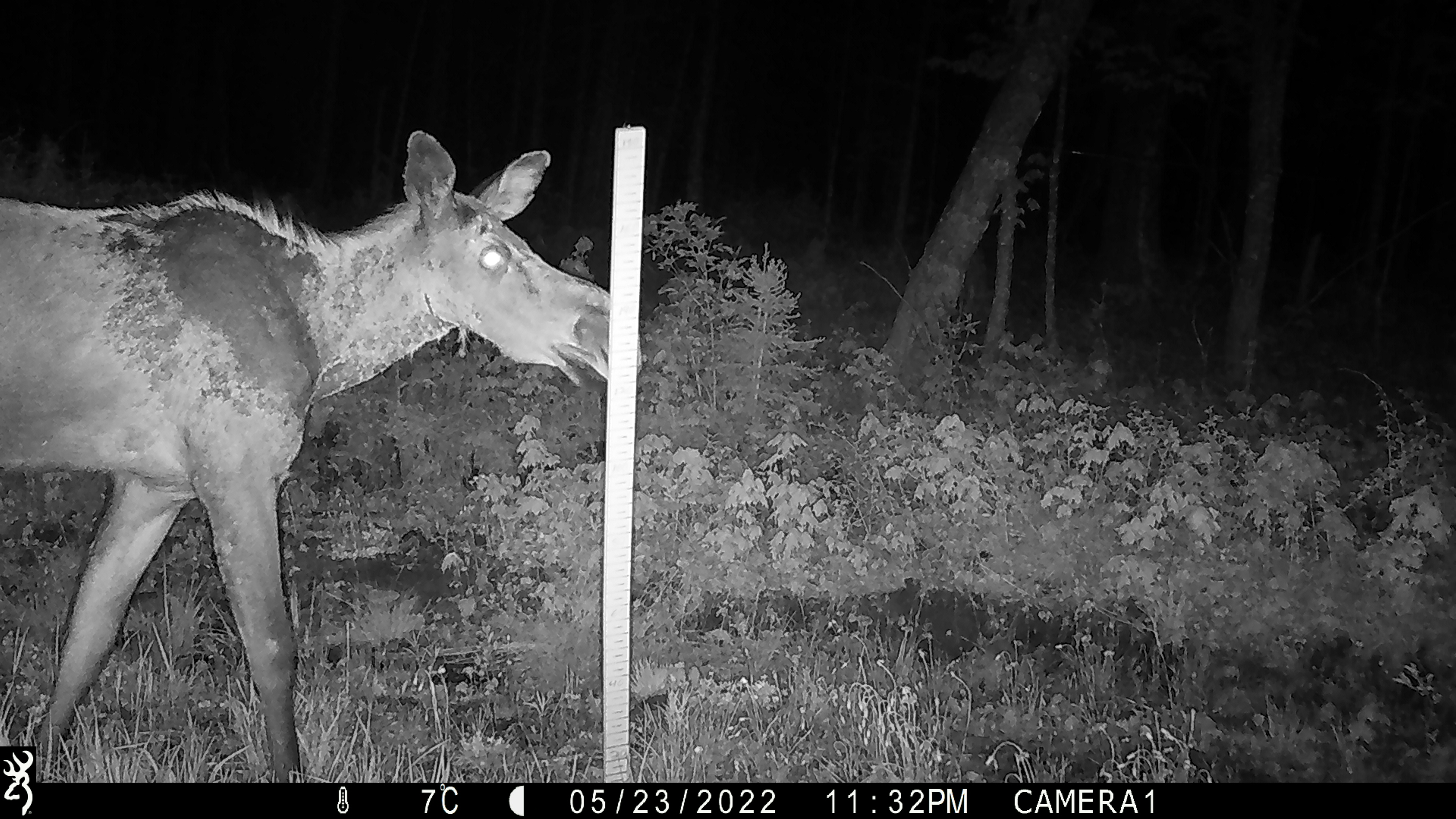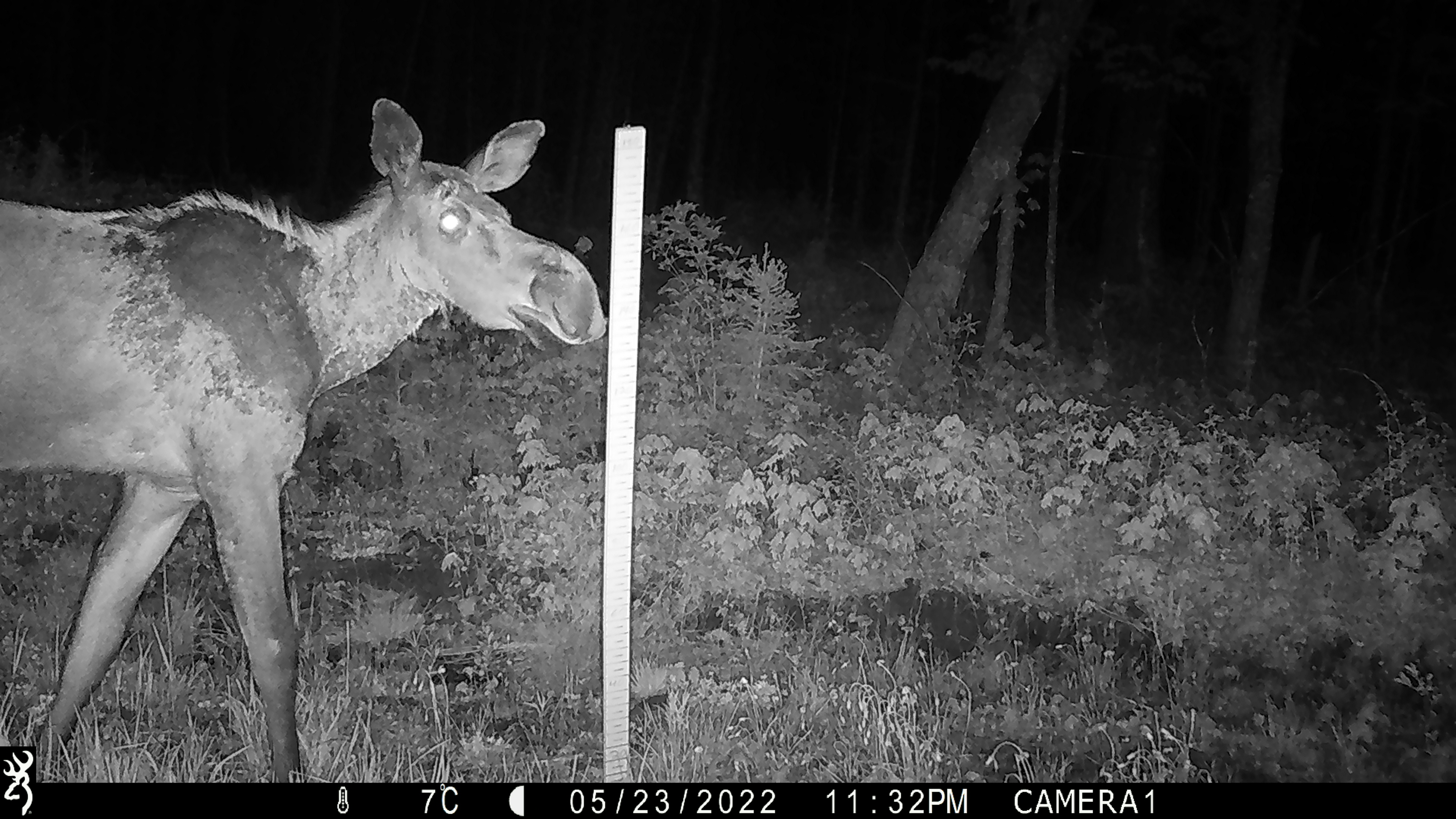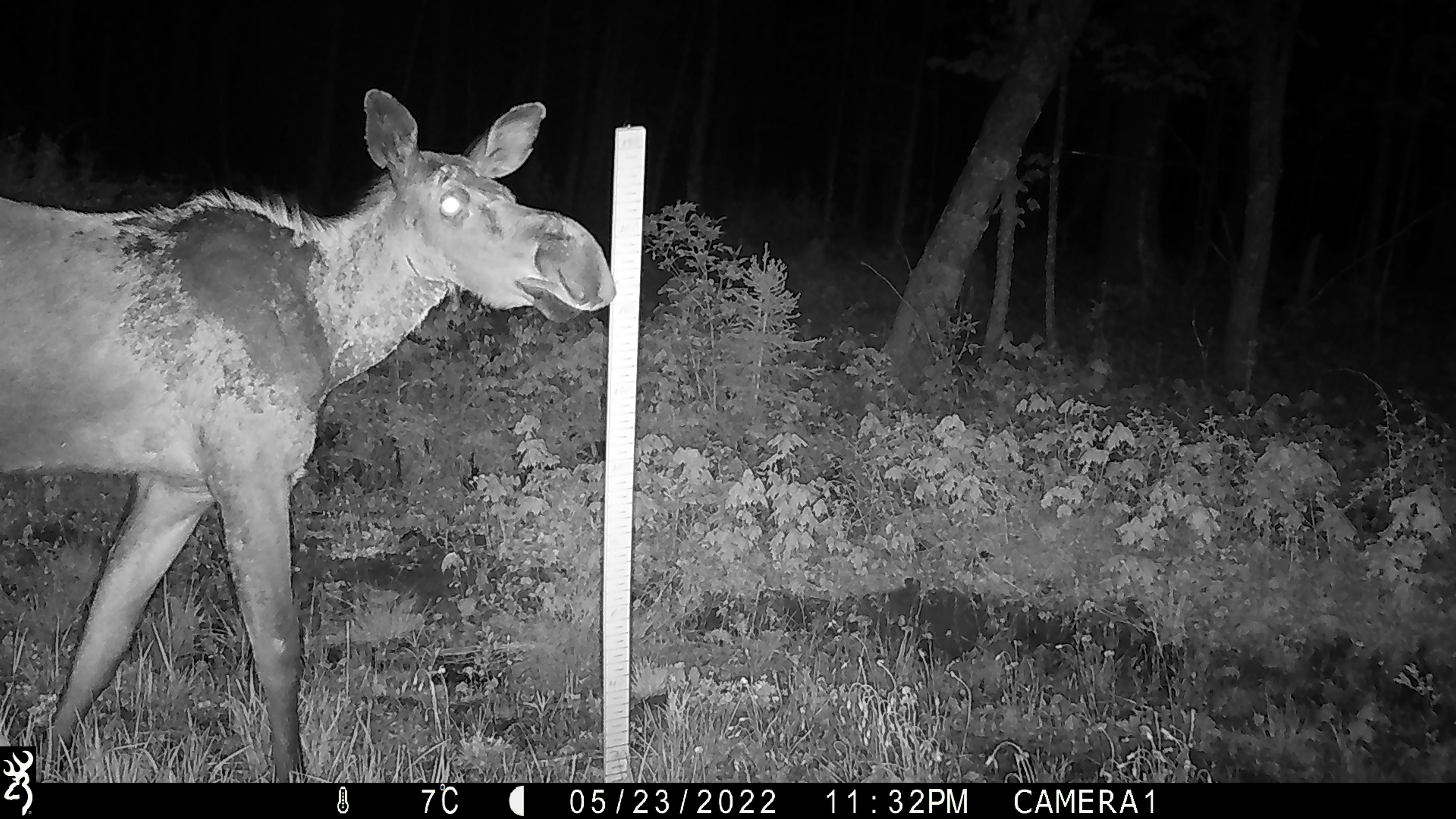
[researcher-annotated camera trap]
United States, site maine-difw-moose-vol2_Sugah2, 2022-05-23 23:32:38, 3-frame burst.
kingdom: Animalia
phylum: Chordata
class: Mammalia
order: Artiodactyla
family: Cervidae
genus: Alces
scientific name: Alces alces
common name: moose